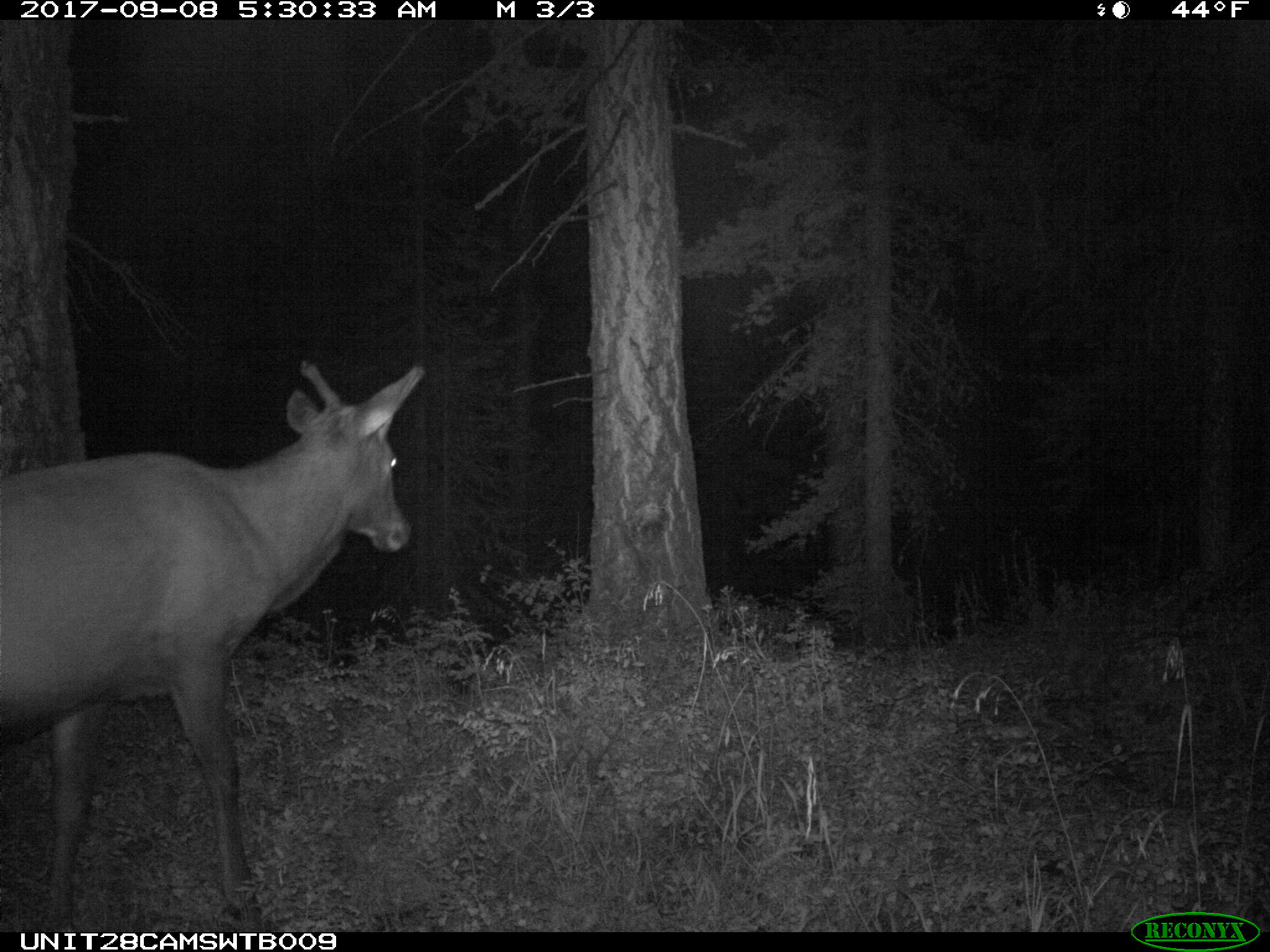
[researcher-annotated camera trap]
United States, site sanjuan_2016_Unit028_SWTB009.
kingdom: Animalia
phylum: Chordata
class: Mammalia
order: Artiodactyla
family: Cervidae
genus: Cervus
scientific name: Cervus elaphus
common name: red deer